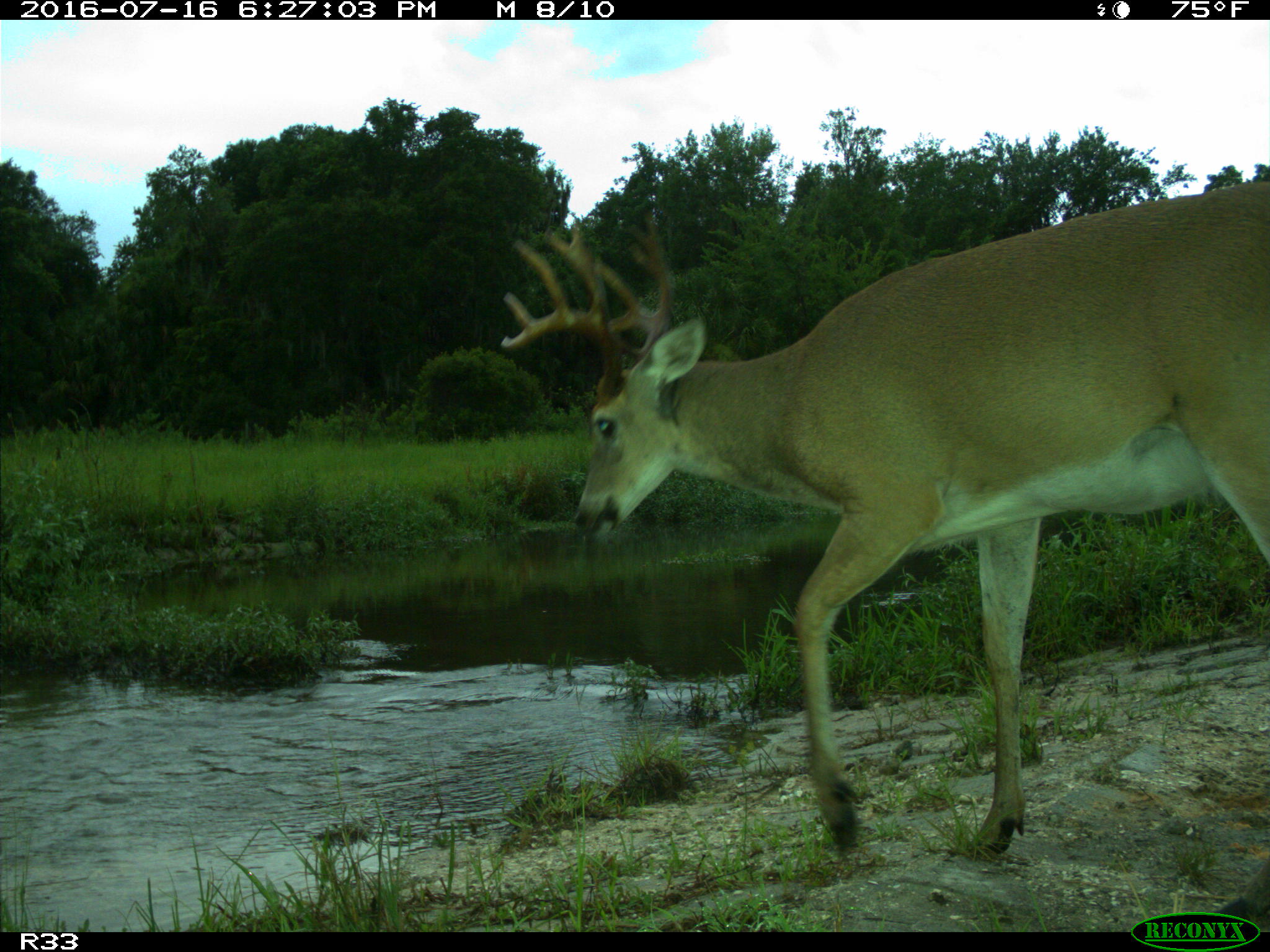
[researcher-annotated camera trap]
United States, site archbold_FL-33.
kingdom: Animalia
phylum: Chordata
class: Mammalia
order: Artiodactyla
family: Cervidae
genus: Odocoileus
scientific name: Odocoileus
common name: deer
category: unidentified deer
Unidentified deer (deer) (Odocoileus).